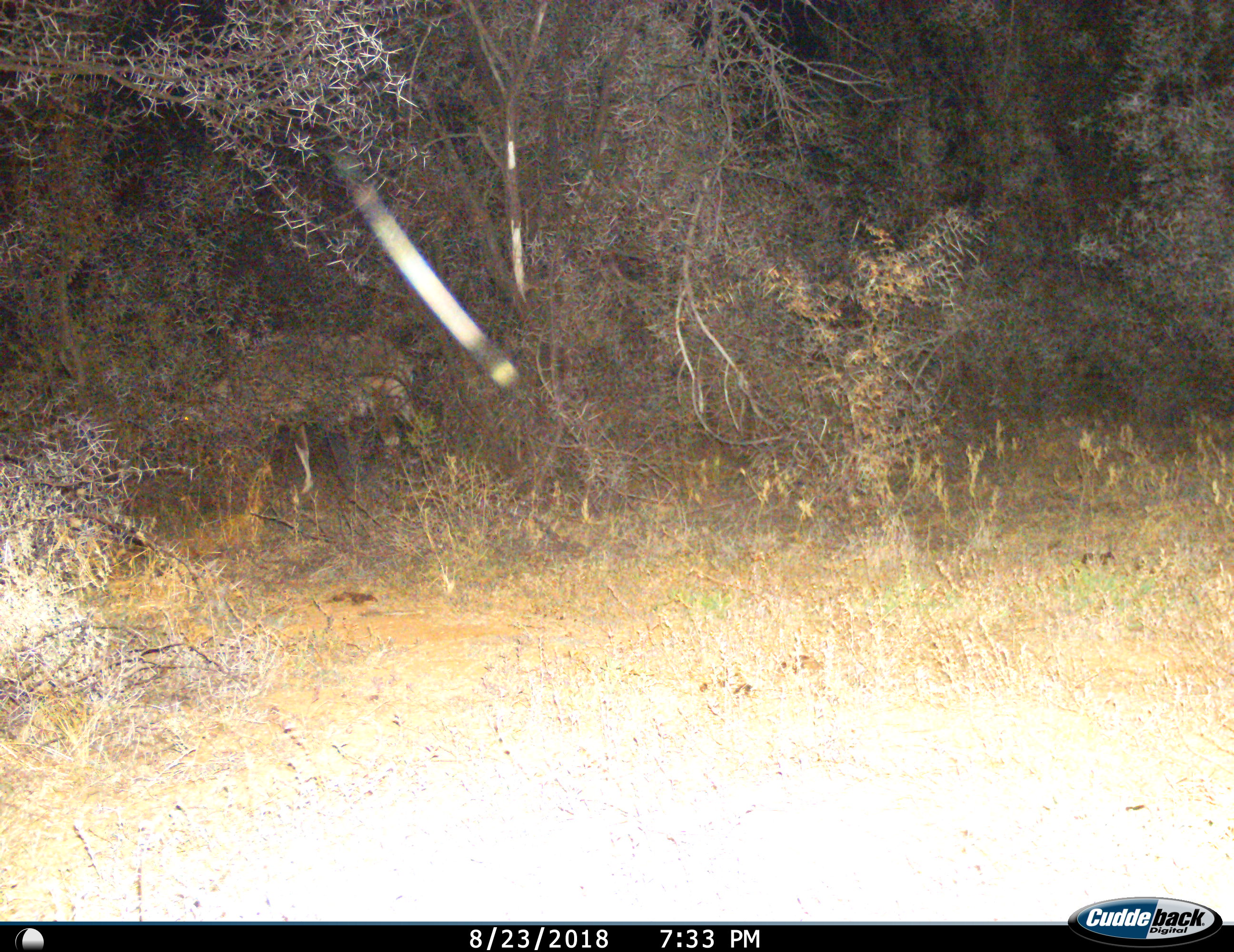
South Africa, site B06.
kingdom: Animalia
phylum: Chordata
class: Mammalia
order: Artiodactyla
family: Bovidae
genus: Oryx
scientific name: Oryx gazella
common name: gemsbok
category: gemsbokoryx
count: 1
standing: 33%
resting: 0%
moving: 33%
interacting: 0%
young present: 0%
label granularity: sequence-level